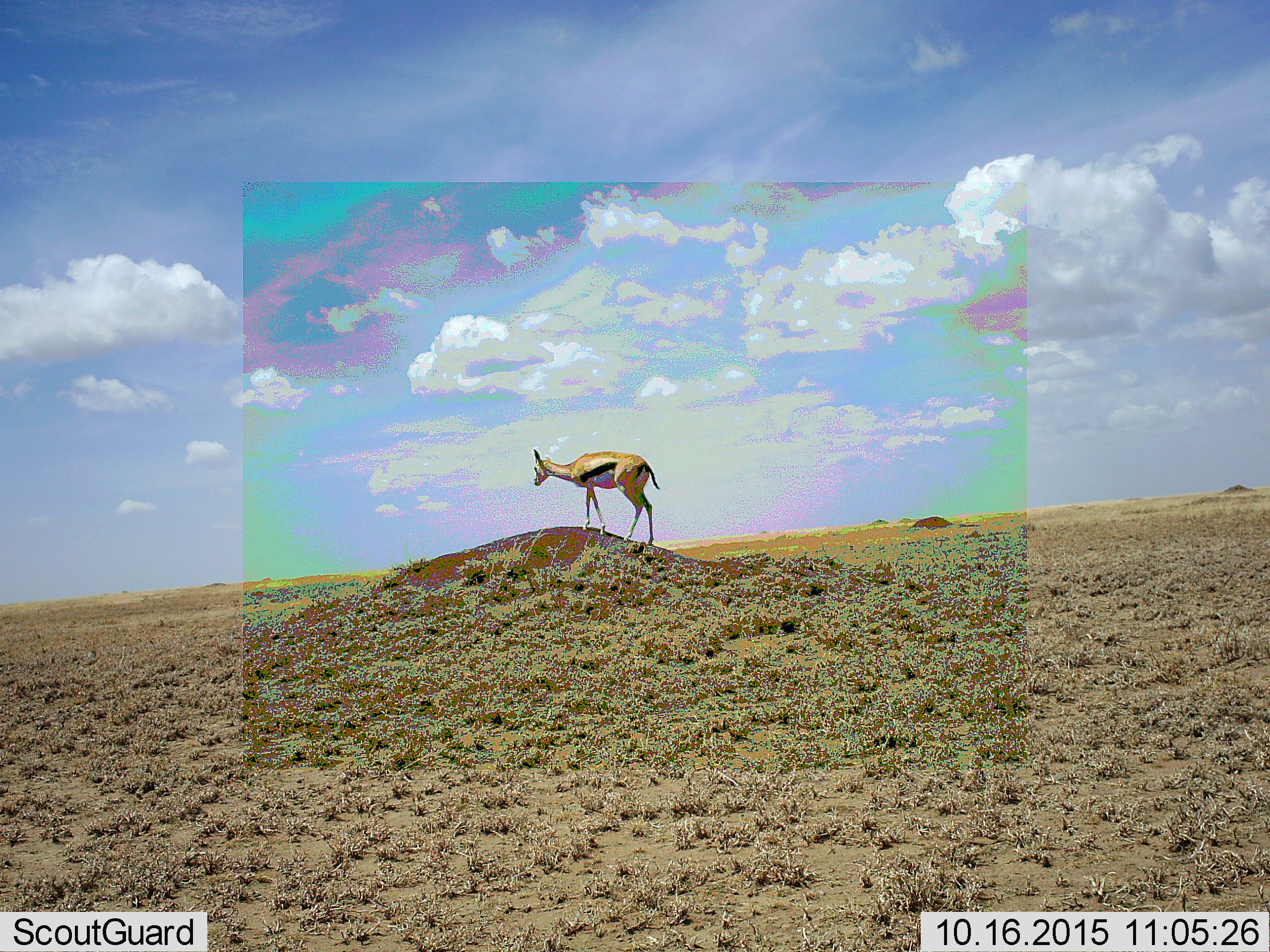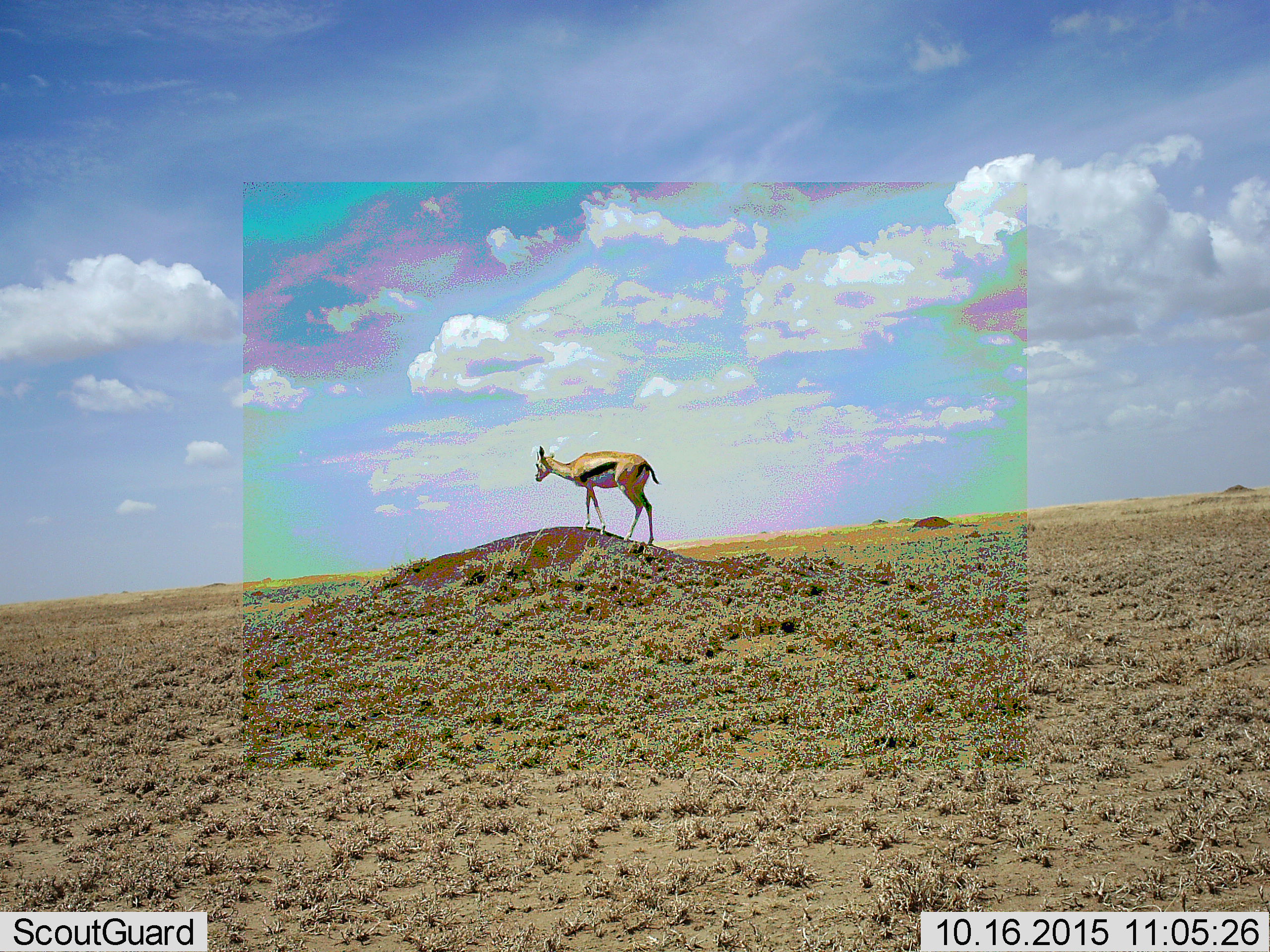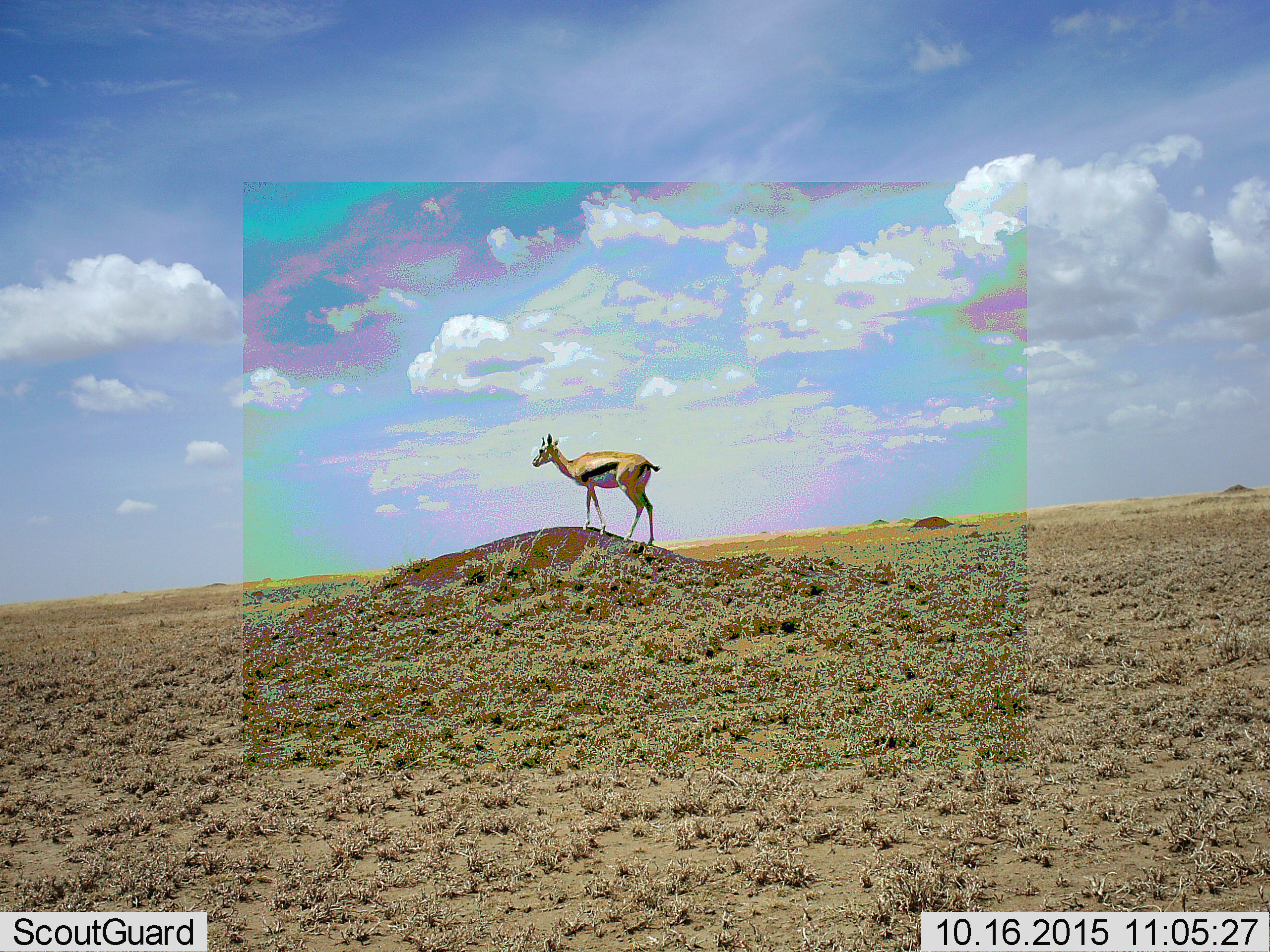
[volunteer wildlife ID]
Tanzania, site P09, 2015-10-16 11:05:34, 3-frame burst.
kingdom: Animalia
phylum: Chordata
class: Mammalia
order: Artiodactyla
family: Bovidae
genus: Eudorcas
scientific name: Eudorcas thomsonii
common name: thomson's gazelle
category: gazellethomsons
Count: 1.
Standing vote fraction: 78%.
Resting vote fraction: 0%.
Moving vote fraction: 11%.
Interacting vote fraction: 11%.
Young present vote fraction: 0%.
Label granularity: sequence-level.